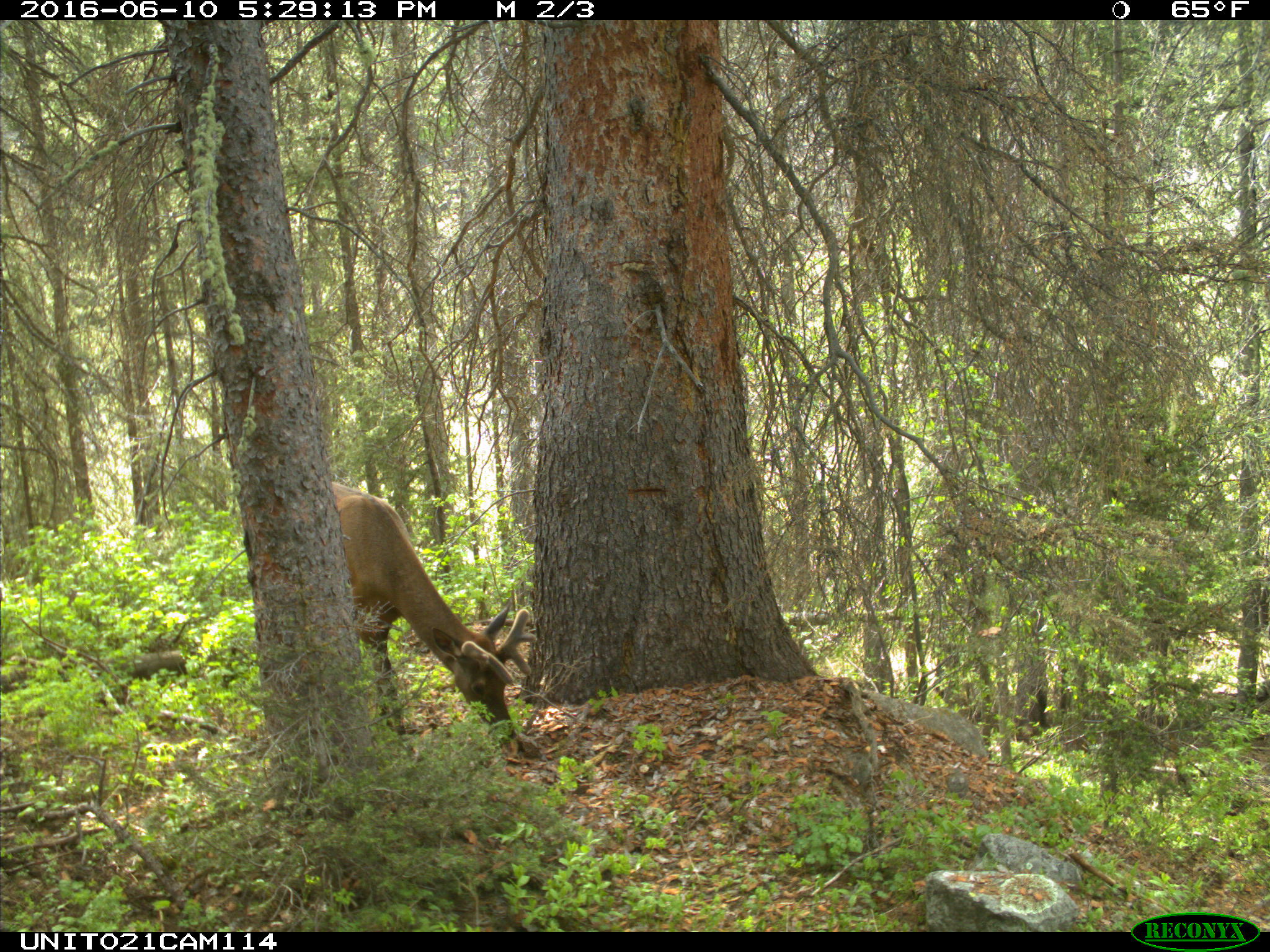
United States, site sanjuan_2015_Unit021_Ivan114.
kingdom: Animalia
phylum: Chordata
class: Mammalia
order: Artiodactyla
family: Cervidae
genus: Cervus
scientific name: Cervus elaphus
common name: red deer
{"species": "Cervus elaphus (red deer)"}